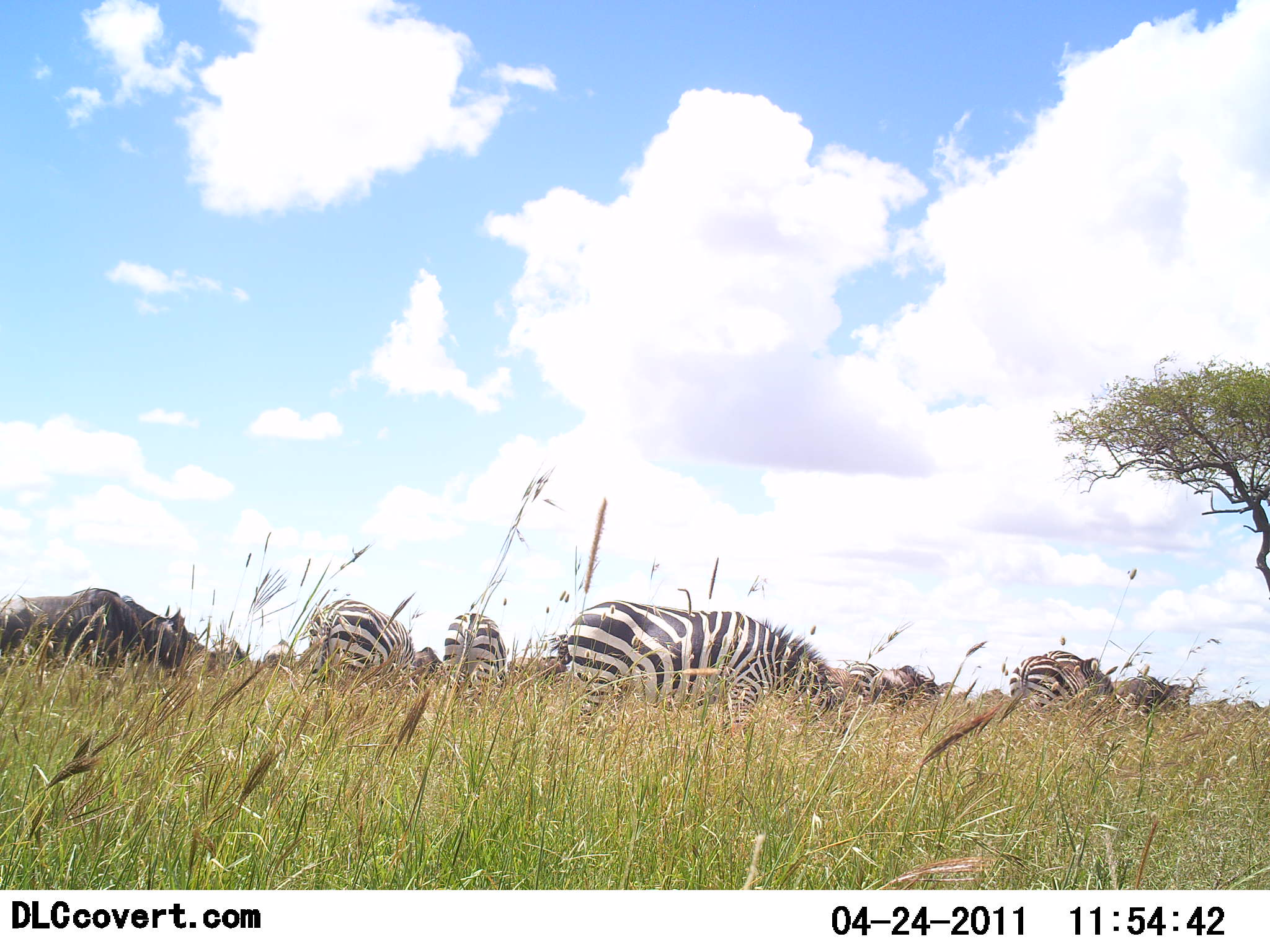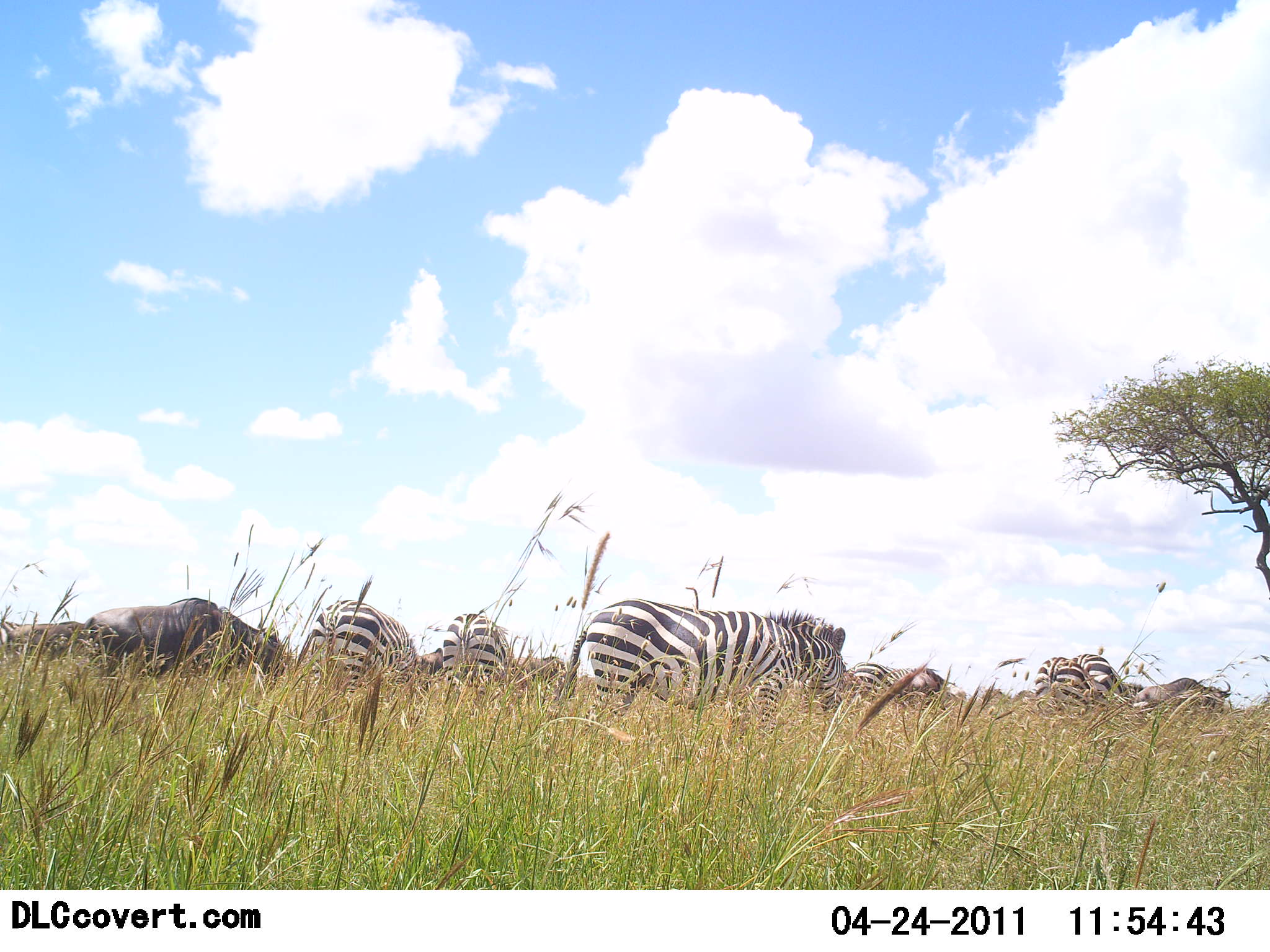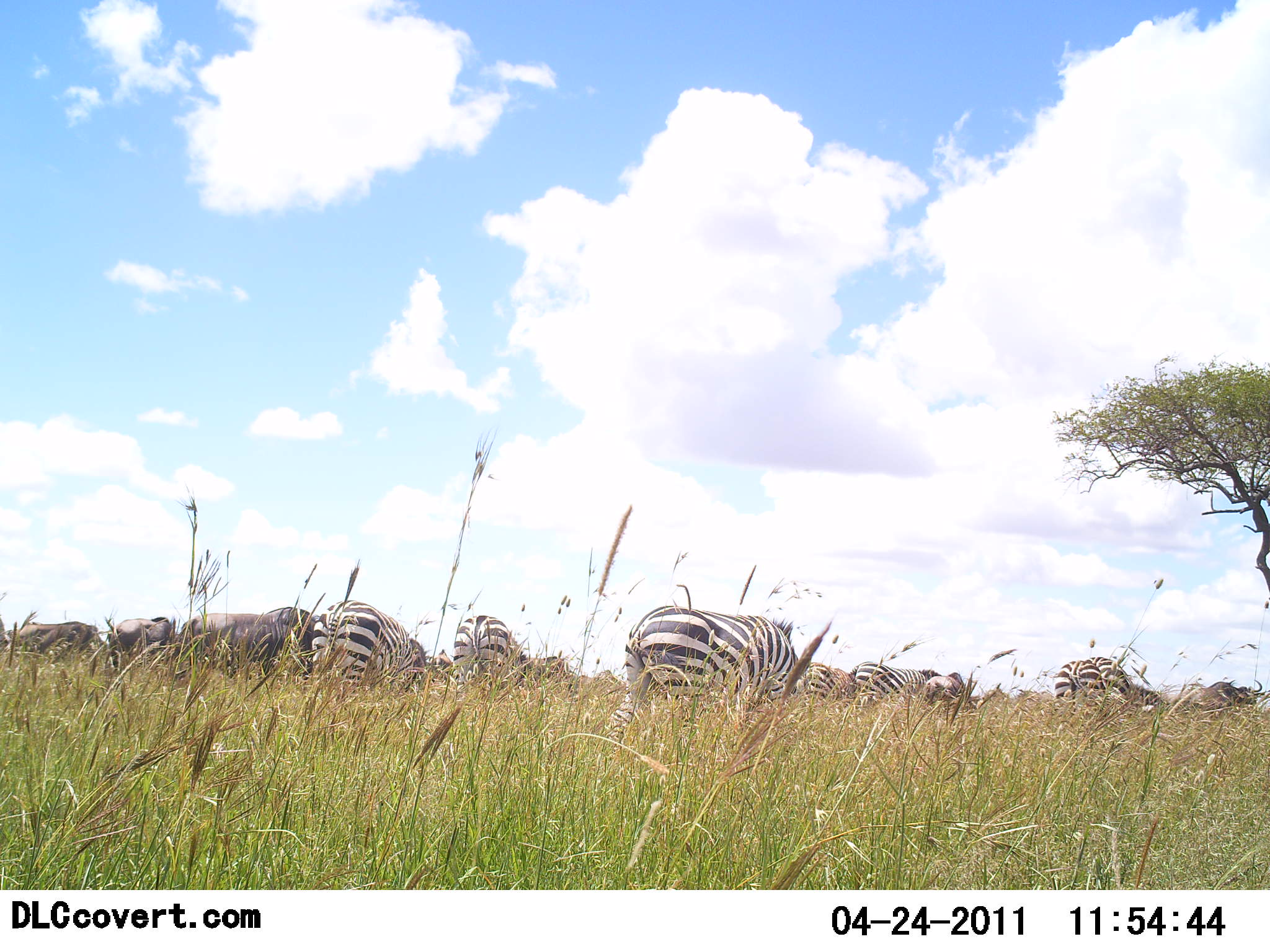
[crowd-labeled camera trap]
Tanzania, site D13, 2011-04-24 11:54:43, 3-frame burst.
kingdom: Animalia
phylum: Chordata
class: Mammalia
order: Artiodactyla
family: Bovidae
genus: Connochaetes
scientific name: Connochaetes taurinus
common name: blue wildebeest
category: wildebeest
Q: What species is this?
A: Wildebeest (blue wildebeest) (Connochaetes taurinus).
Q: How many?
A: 4.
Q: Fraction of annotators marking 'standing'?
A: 38%.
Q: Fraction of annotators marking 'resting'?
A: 0%.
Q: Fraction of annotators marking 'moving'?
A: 46%.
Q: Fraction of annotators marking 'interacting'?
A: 0%.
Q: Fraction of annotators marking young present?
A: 0%.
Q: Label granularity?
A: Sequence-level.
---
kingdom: Animalia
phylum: Chordata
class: Mammalia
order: Perissodactyla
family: Equidae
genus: Equus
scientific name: Equus quagga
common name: plains zebra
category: zebra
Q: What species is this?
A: Zebra (plains zebra) (Equus quagga).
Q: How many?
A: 6.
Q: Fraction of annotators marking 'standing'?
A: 28%.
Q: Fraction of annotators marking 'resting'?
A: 0%.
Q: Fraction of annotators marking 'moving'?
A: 33%.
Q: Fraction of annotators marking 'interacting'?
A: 0%.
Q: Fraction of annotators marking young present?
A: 0%.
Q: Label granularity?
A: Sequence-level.